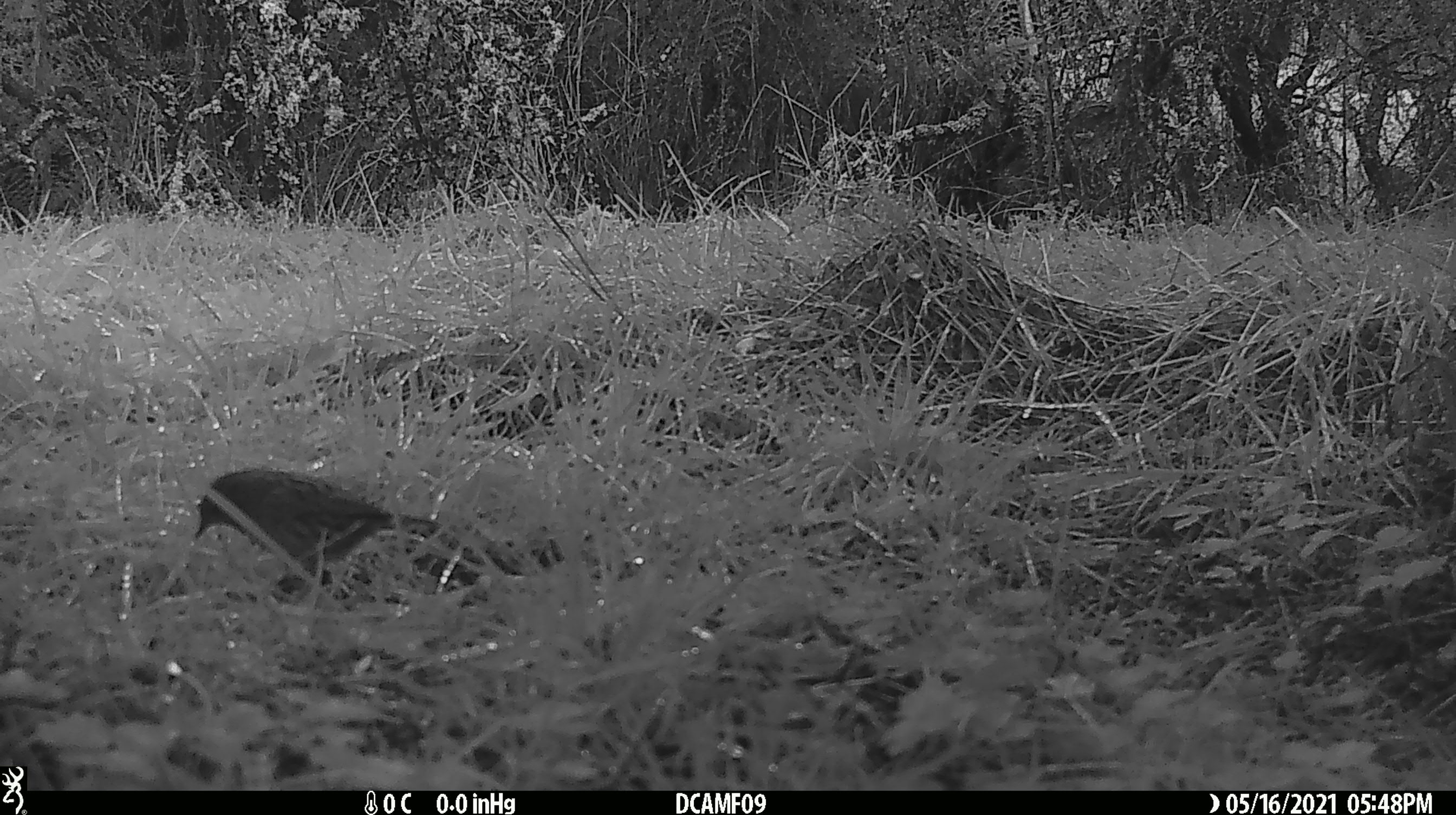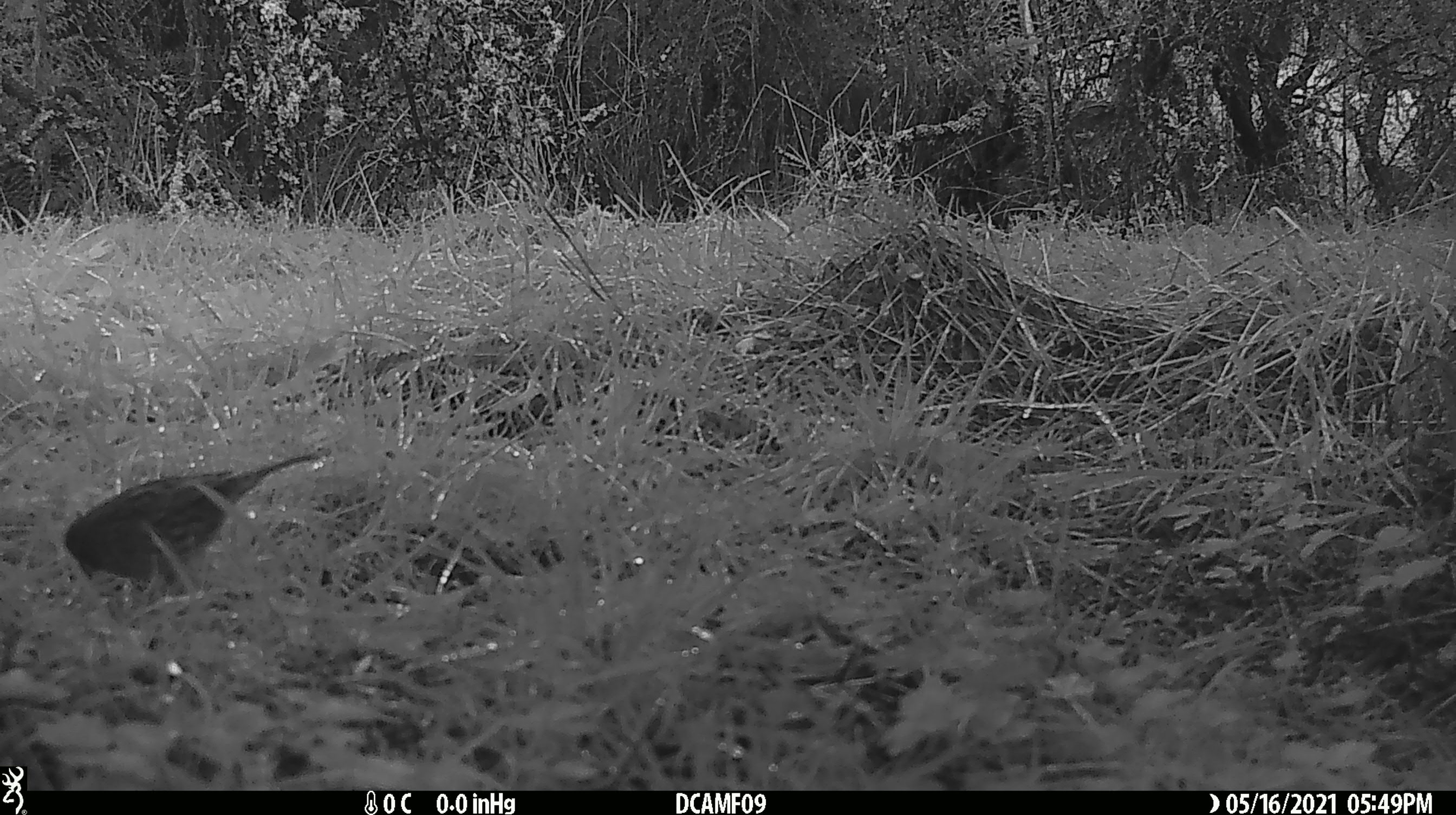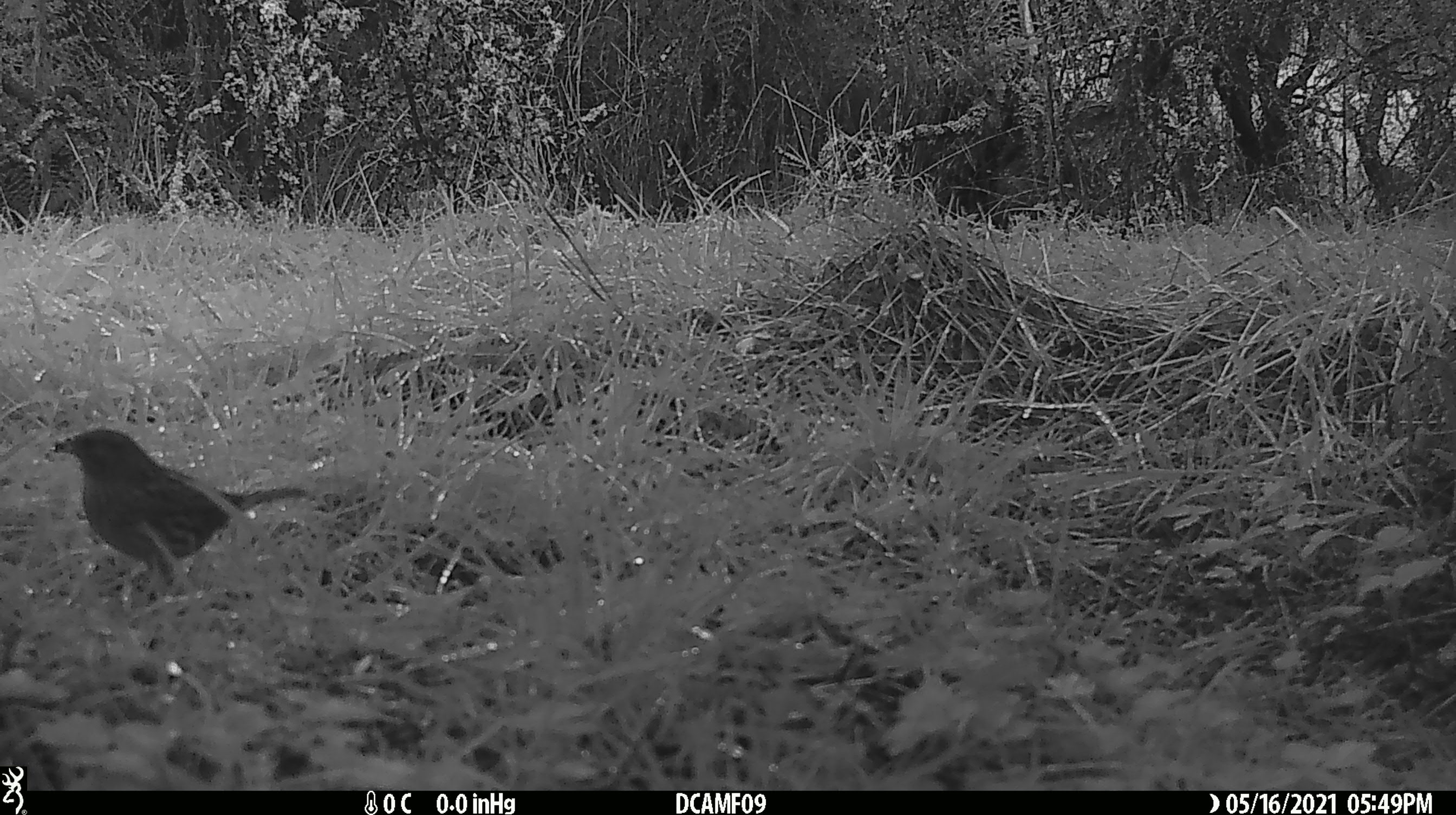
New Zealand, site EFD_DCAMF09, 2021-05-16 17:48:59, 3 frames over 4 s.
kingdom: Animalia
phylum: Chordata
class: Aves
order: Passeriformes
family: Prunellidae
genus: Prunella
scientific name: Prunella modularis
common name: dunnock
Dunnock (Prunella modularis).